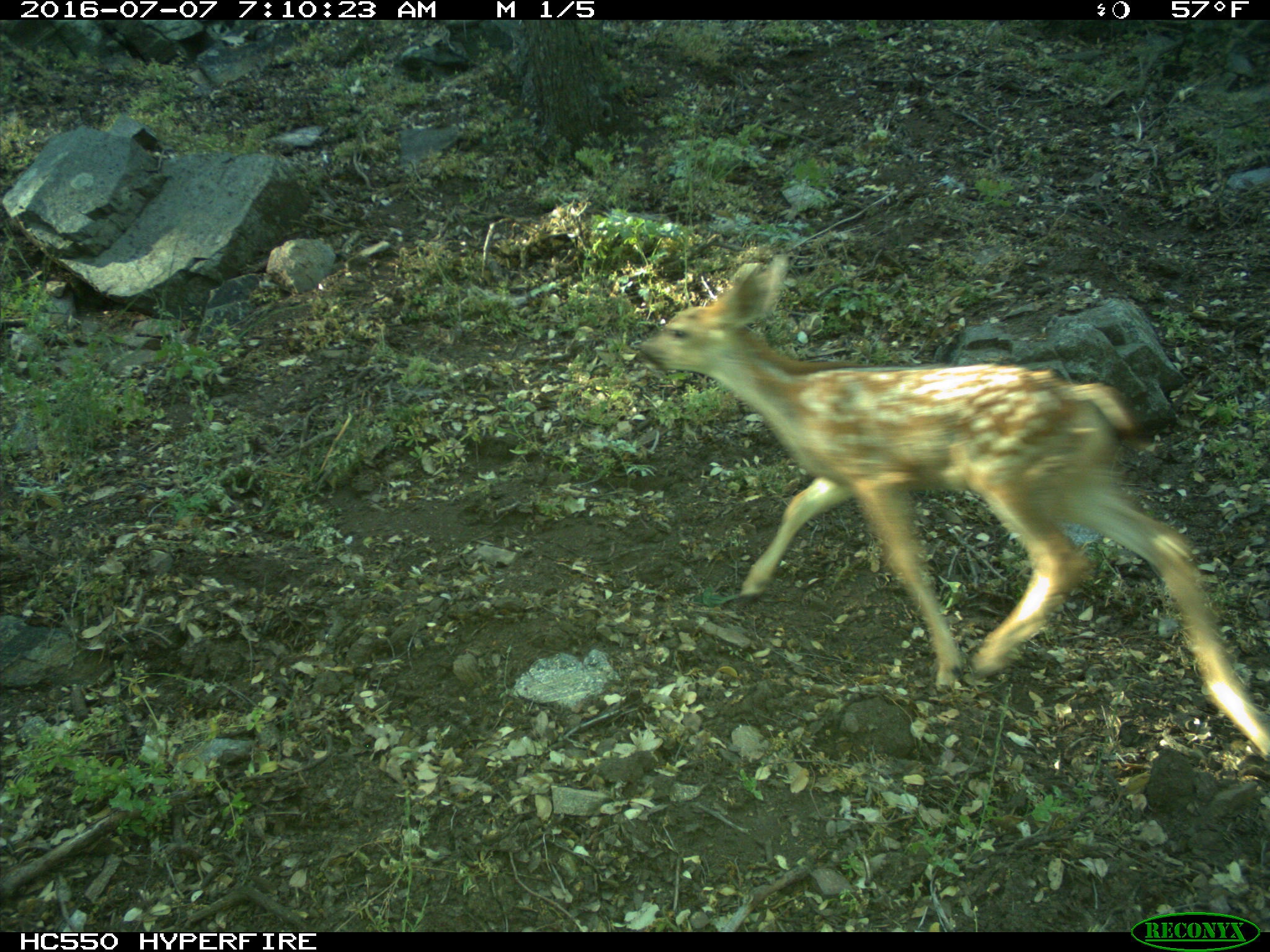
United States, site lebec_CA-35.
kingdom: Animalia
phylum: Chordata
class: Mammalia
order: Artiodactyla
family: Cervidae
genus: Odocoileus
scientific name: Odocoileus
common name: deer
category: unidentified deer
Unidentified deer (deer) (Odocoileus).